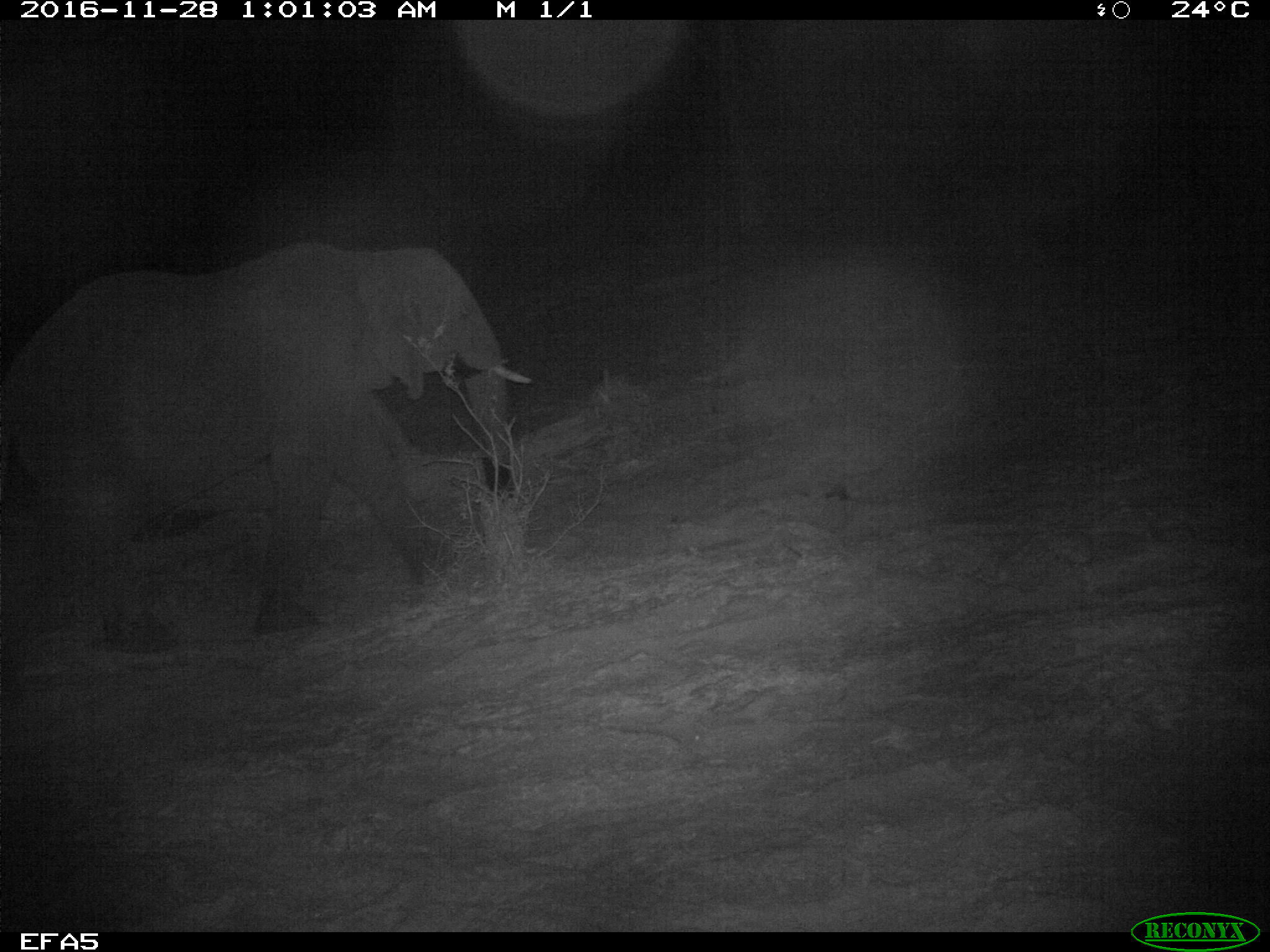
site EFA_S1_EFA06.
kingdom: Animalia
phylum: Chordata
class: Mammalia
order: Proboscidea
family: Elephantidae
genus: Loxodonta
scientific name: Loxodonta africana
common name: african bush elephant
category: elephant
Elephant (african bush elephant) (Loxodonta africana), count 1. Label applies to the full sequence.